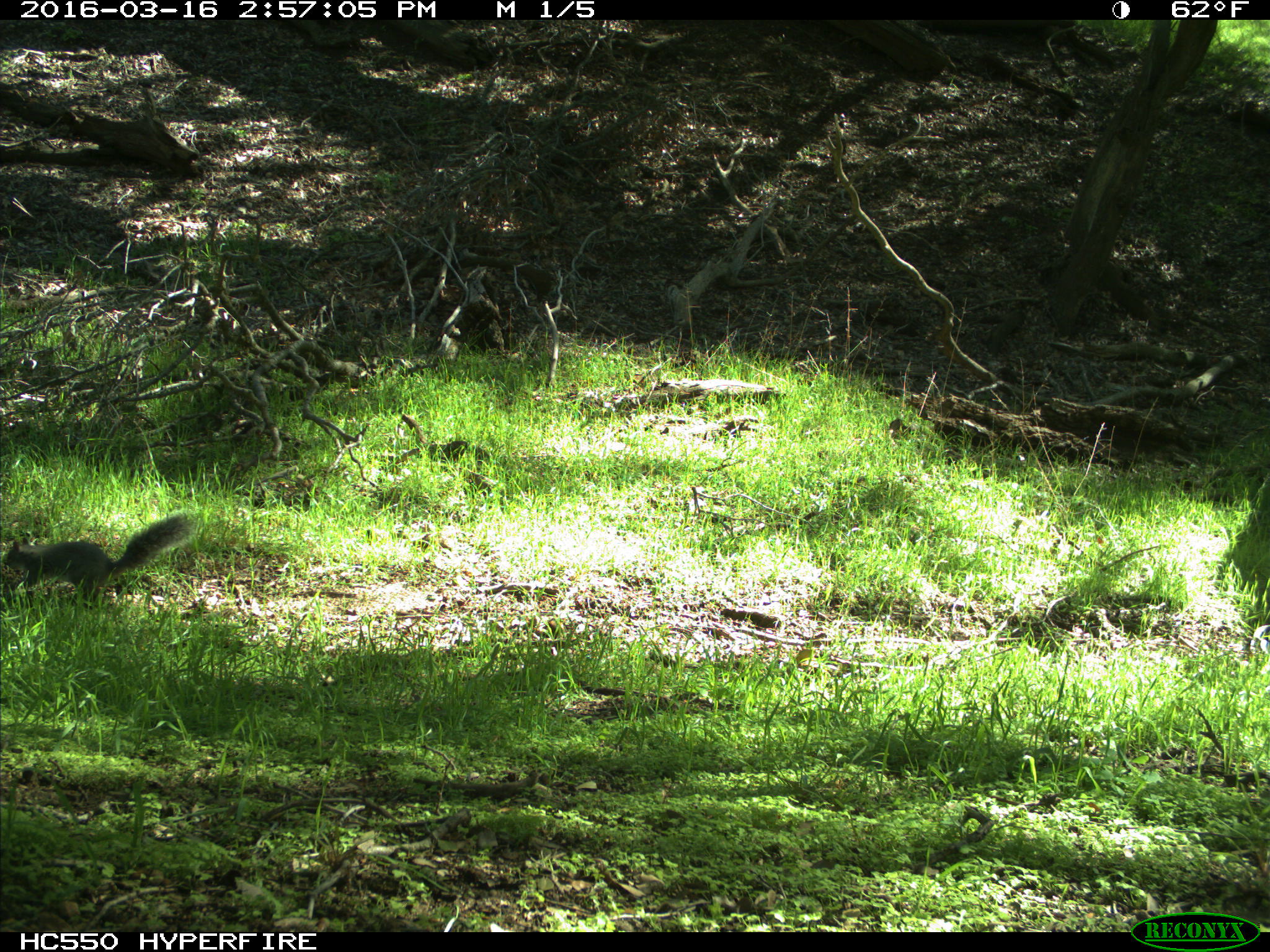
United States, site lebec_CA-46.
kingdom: Animalia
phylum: Chordata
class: Mammalia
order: Rodentia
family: Sciuridae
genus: Sciurus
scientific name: Sciurus carolinensis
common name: eastern gray squirrel